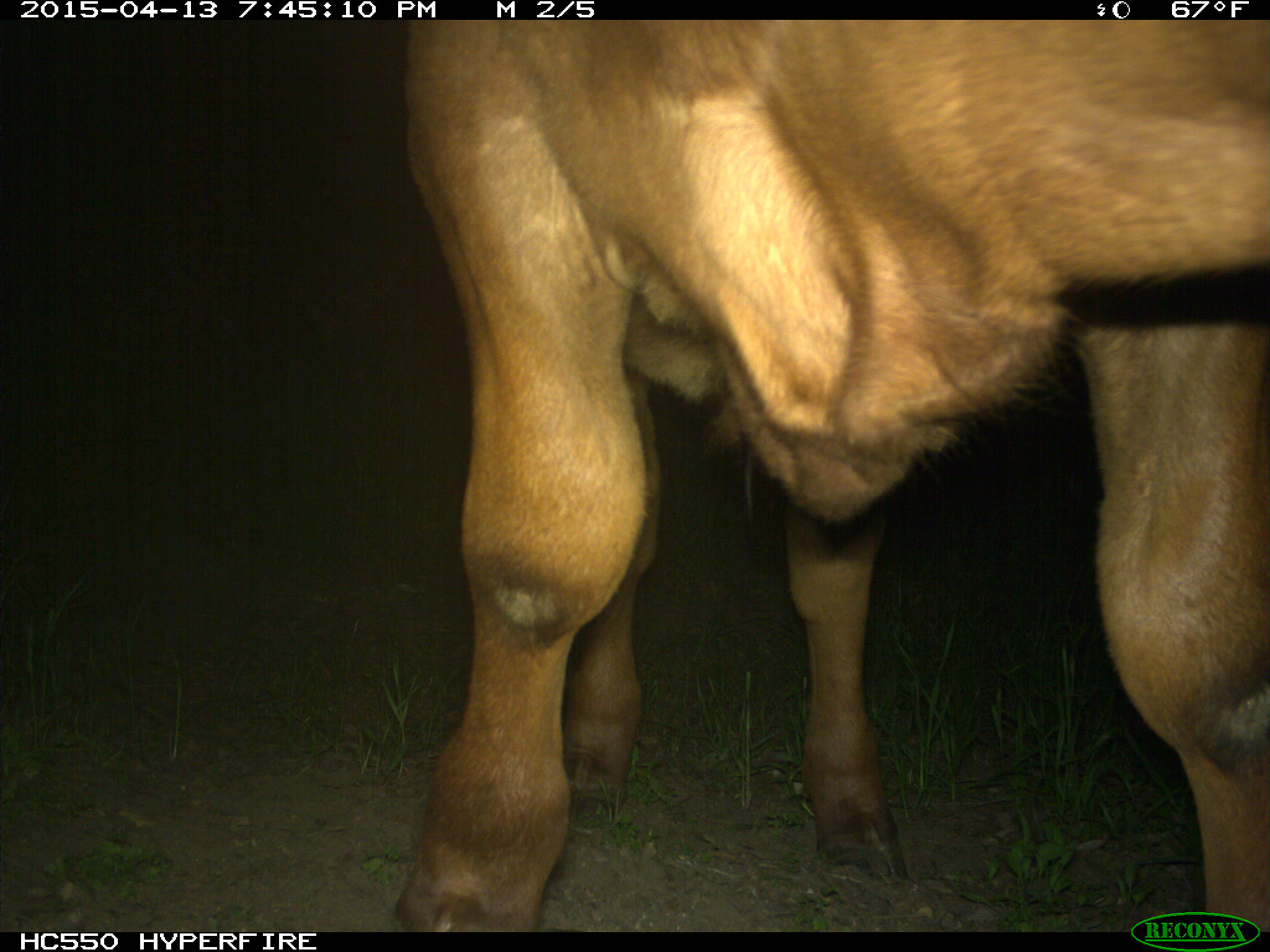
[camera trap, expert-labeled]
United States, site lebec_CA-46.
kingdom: Animalia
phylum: Chordata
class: Mammalia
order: Artiodactyla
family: Bovidae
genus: Bos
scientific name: Bos taurus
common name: domestic cow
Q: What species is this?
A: Bos taurus (domestic cow).